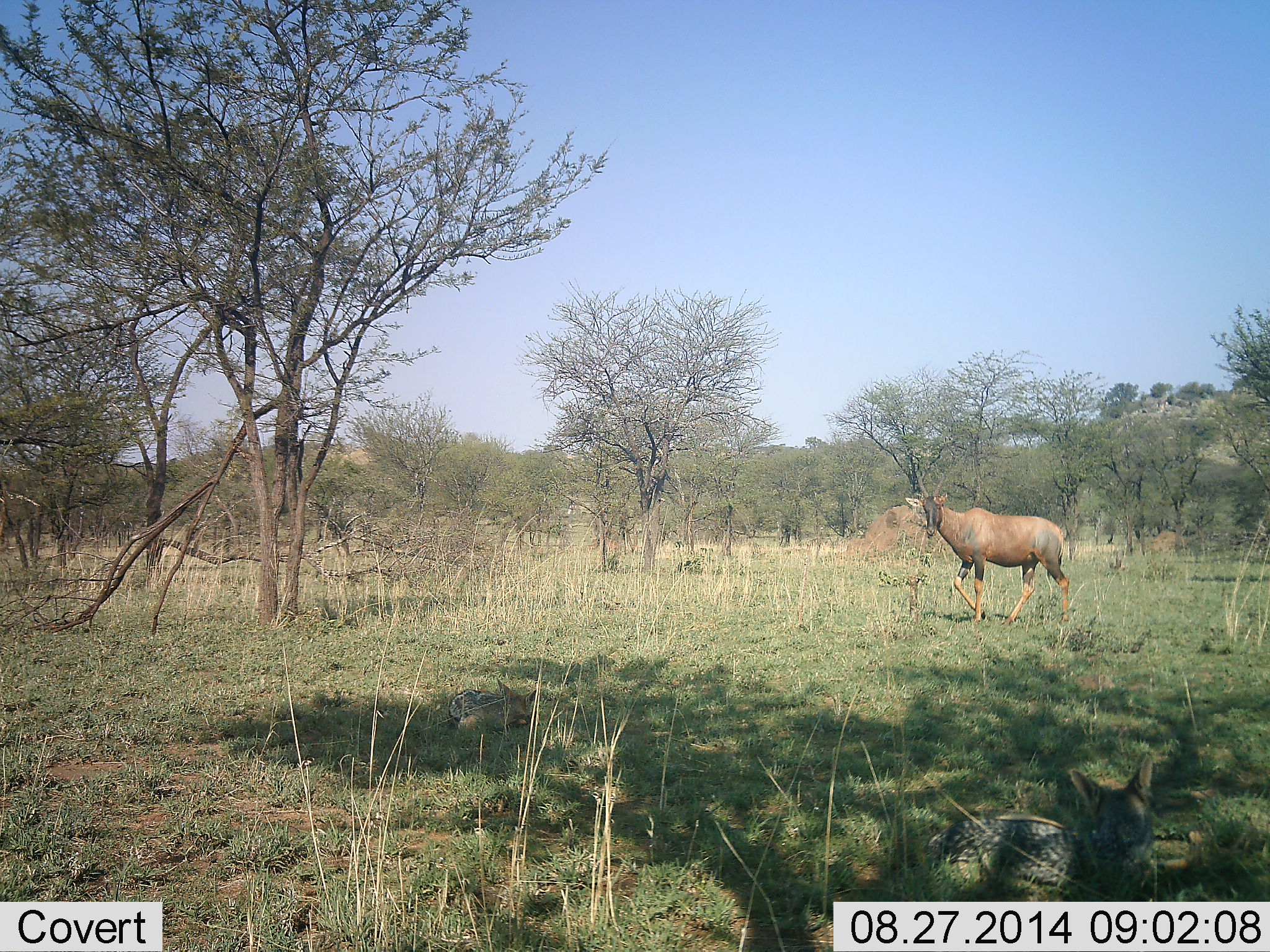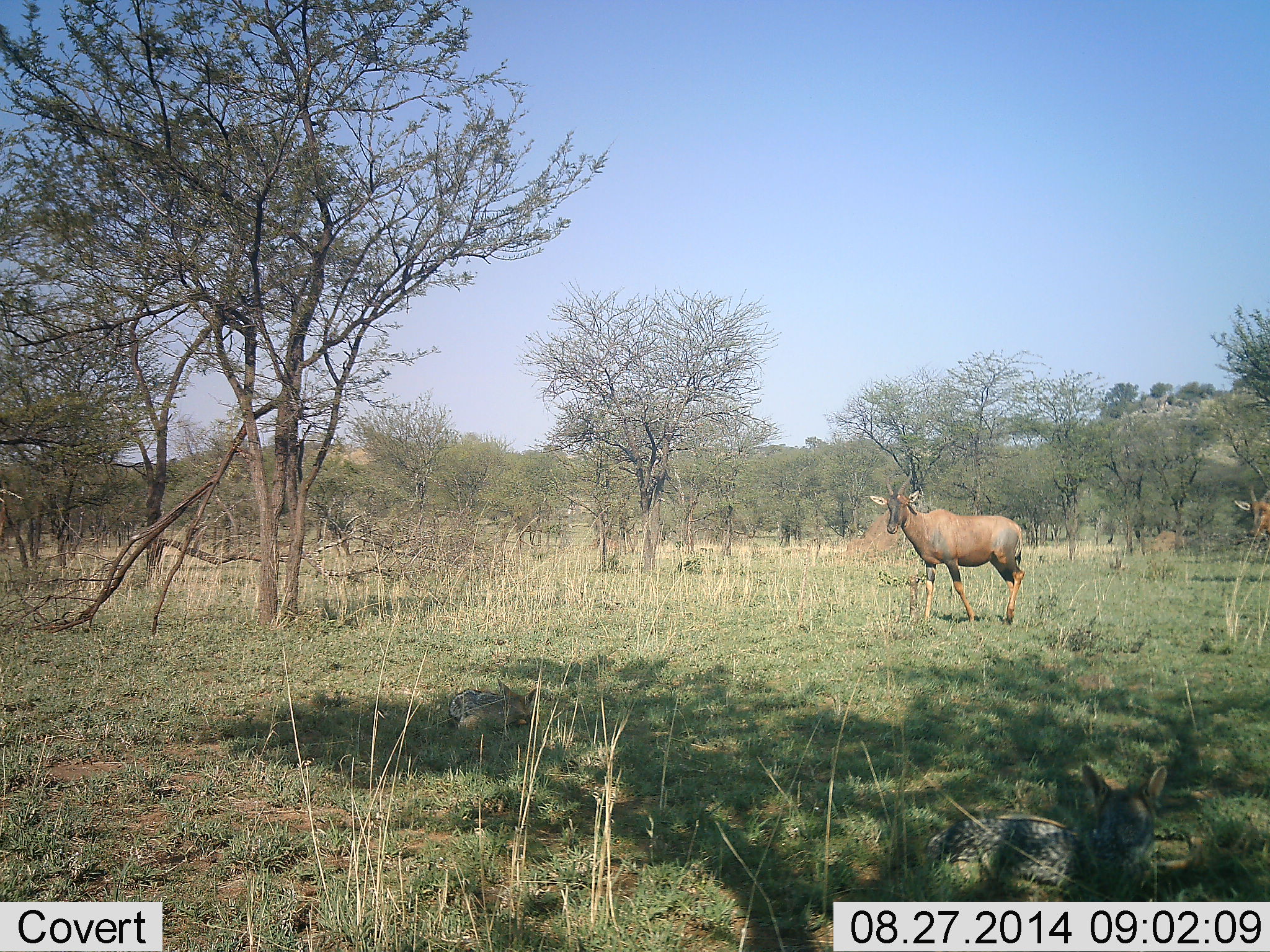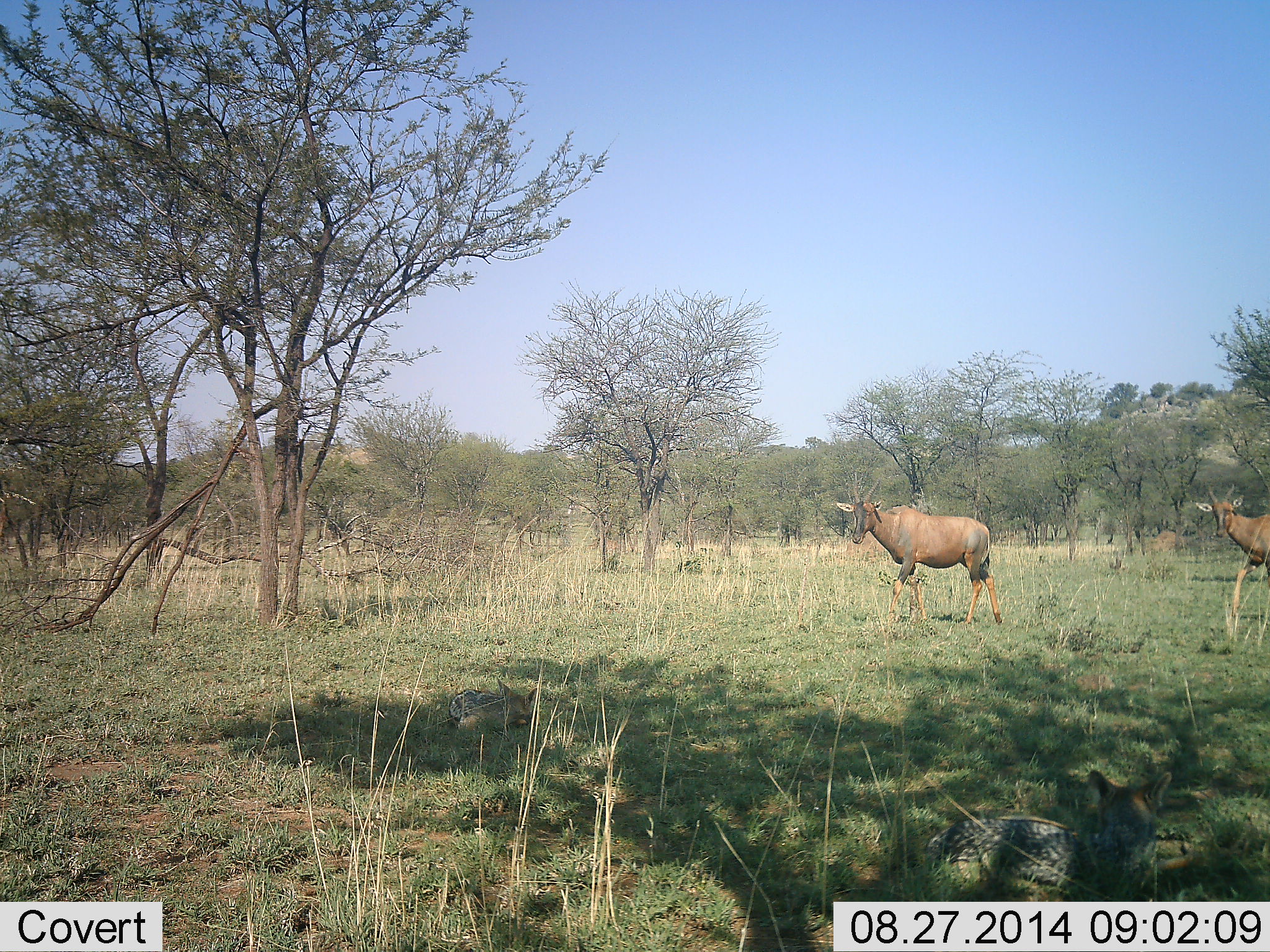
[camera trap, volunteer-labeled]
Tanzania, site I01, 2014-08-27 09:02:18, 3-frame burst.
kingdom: Animalia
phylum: Chordata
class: Mammalia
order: Carnivora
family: Canidae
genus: Lupulella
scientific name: Lupulella mesomelas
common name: black-backed jackal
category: jackal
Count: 1.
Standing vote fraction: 0%.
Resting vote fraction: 91%.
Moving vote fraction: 9%.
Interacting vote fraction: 0%.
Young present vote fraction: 0%.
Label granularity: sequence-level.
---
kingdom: Animalia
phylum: Chordata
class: Mammalia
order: Artiodactyla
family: Bovidae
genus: Damaliscus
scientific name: Damaliscus lunatus jimela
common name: topi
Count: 2.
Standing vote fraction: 8%.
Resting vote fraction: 0%.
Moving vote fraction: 100%.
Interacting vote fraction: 0%.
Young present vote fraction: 0%.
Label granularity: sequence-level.